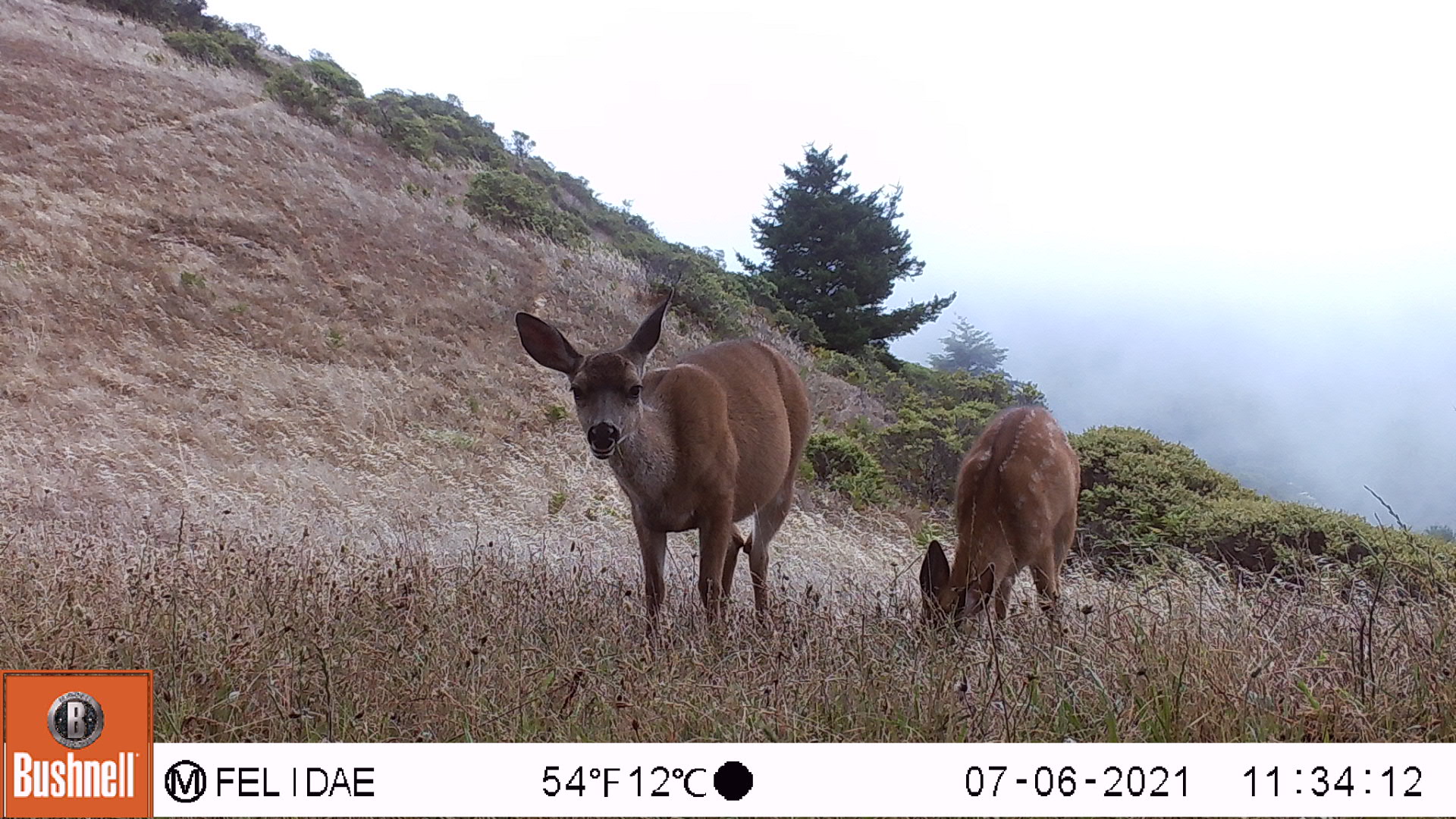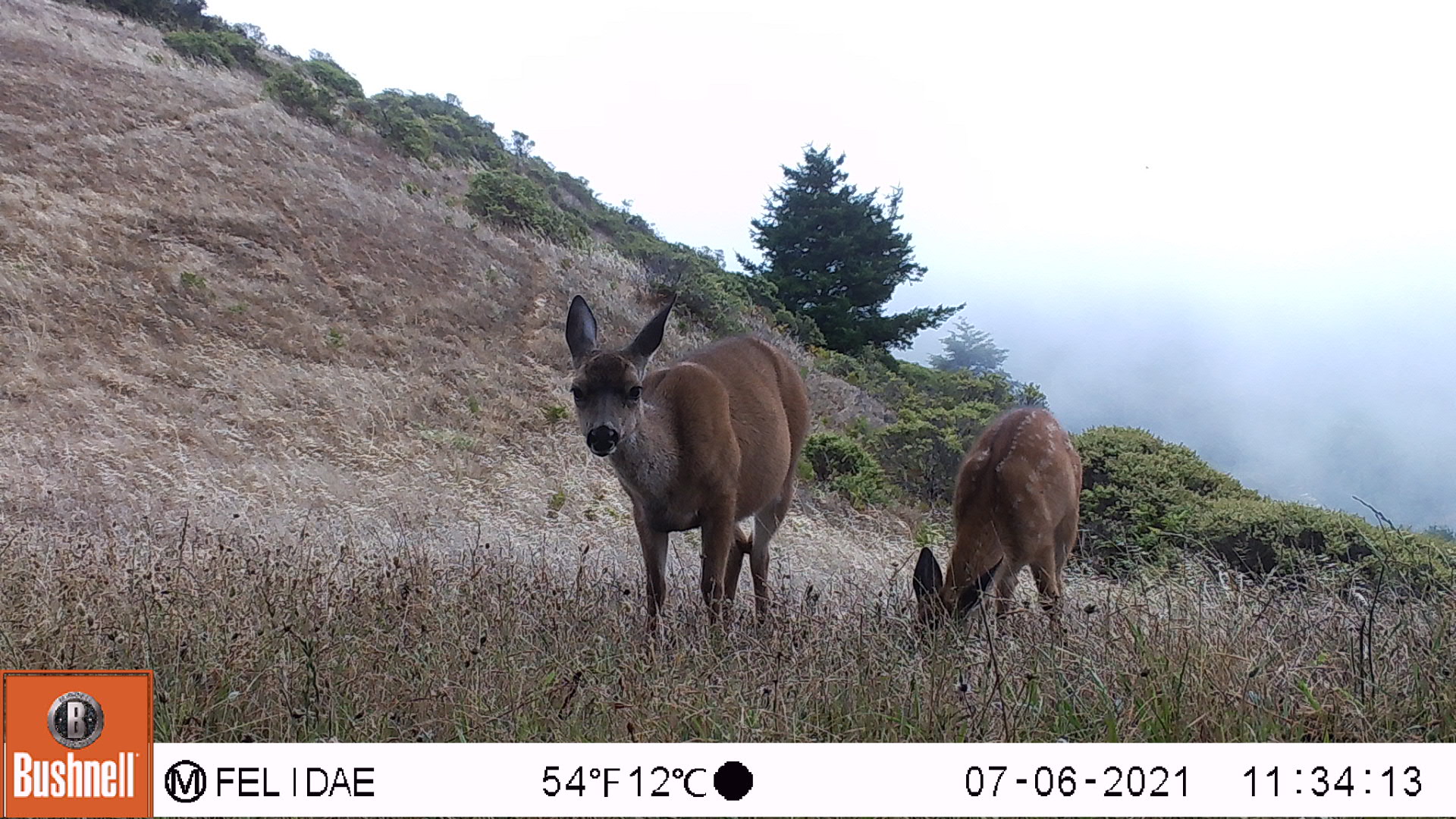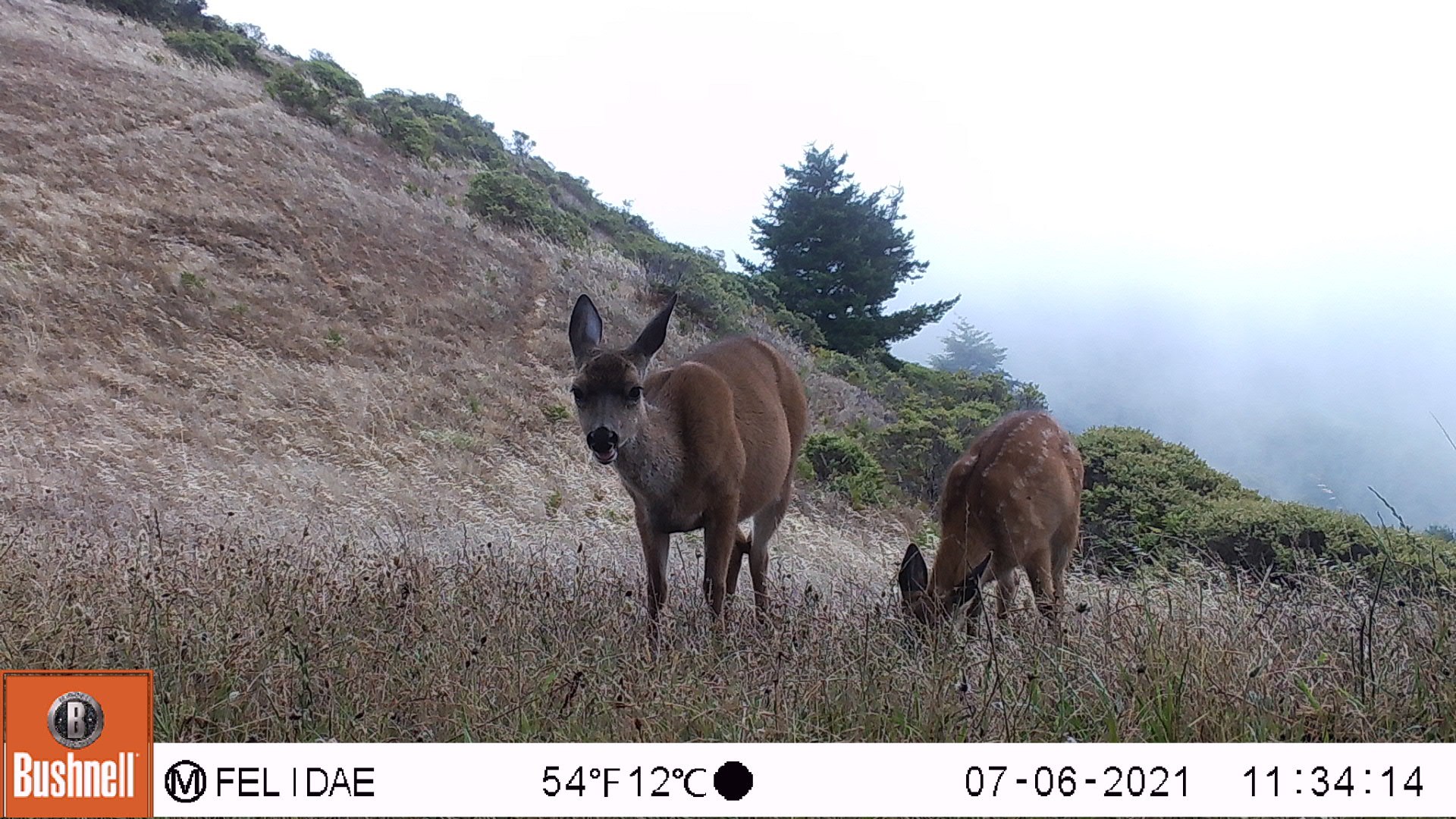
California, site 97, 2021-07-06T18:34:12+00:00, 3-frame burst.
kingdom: Animalia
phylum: Chordata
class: Mammalia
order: Artiodactyla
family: Cervidae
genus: Odocoileus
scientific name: Odocoileus hemionus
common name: mule deer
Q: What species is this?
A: Mule deer (Odocoileus hemionus).